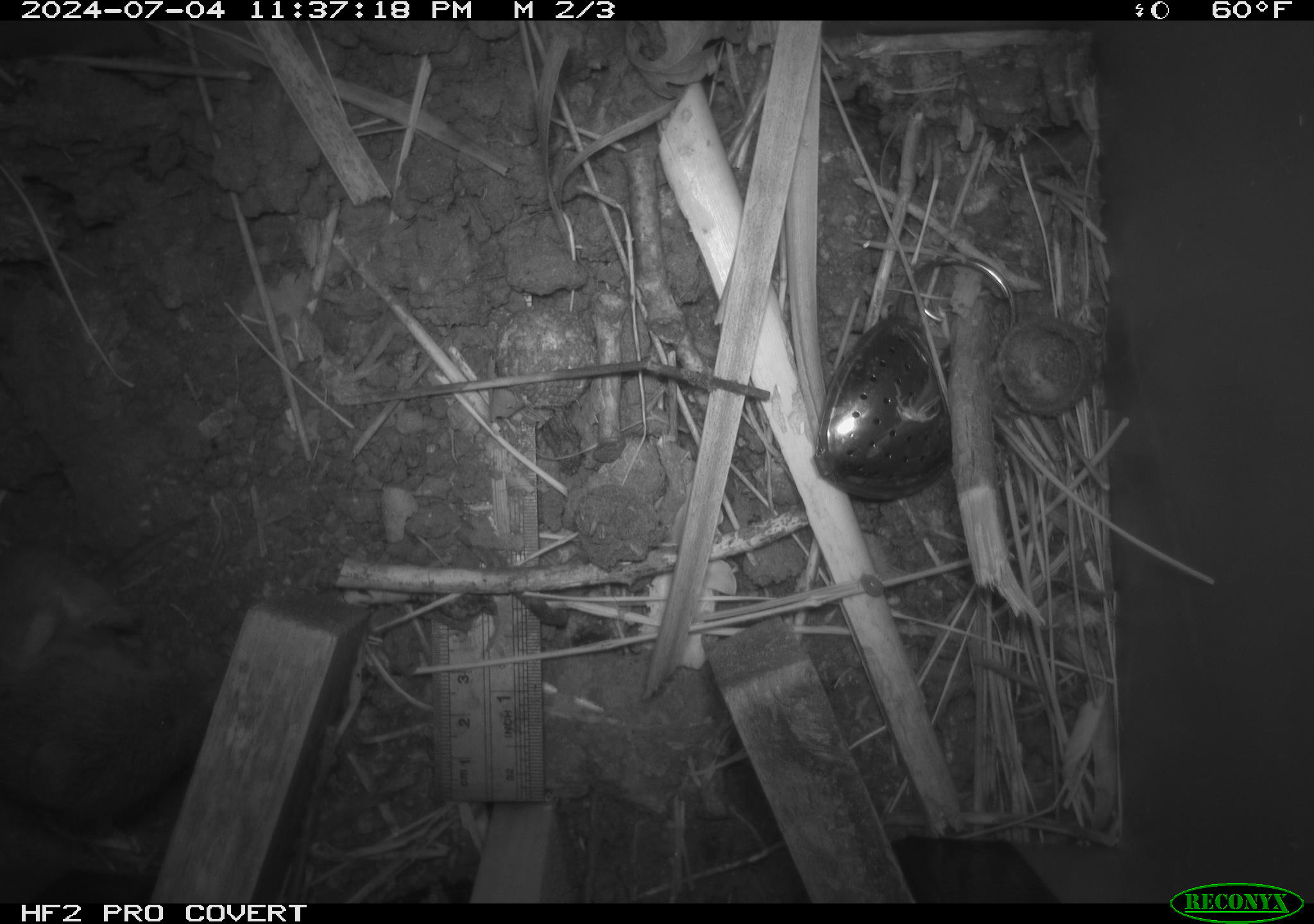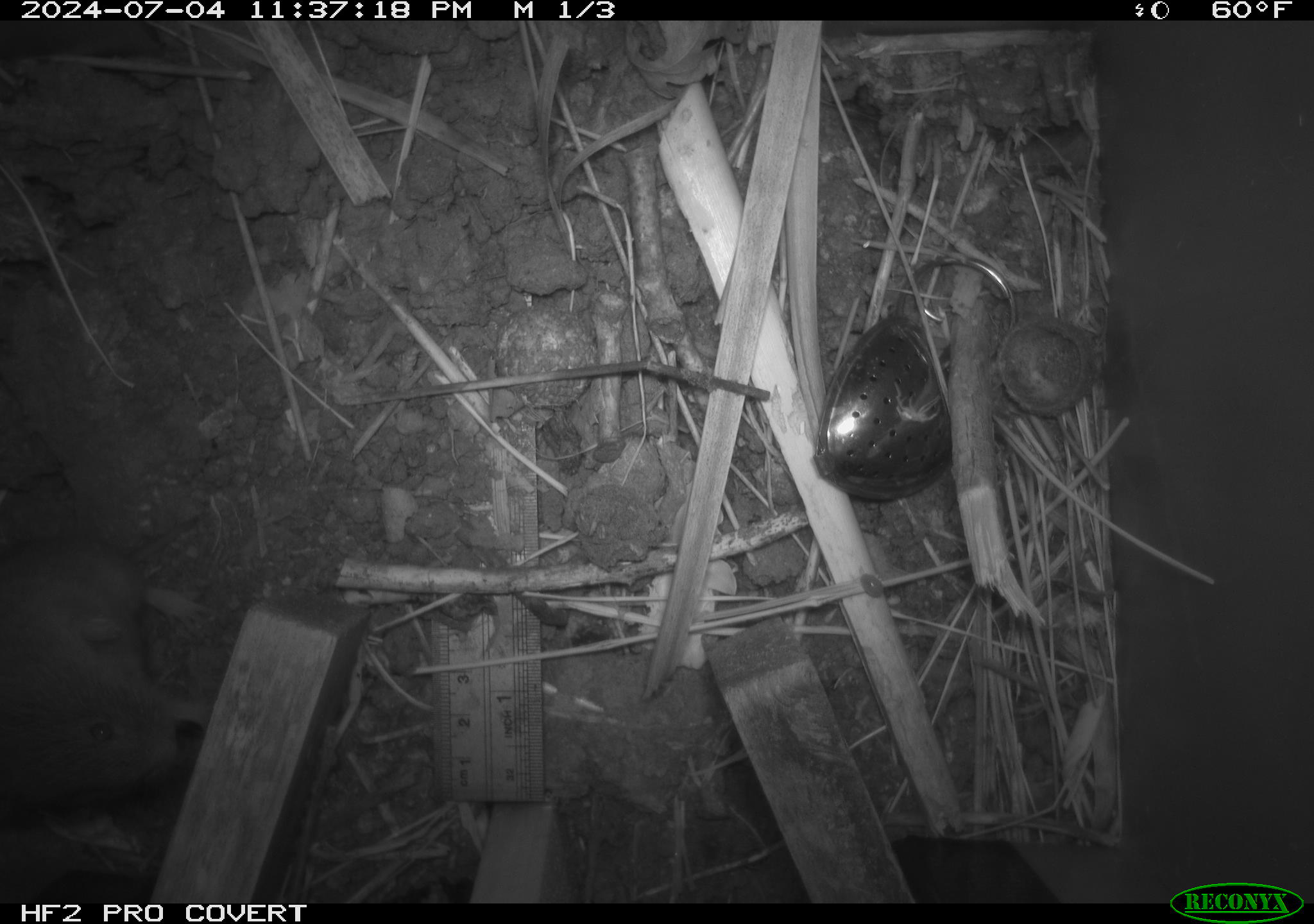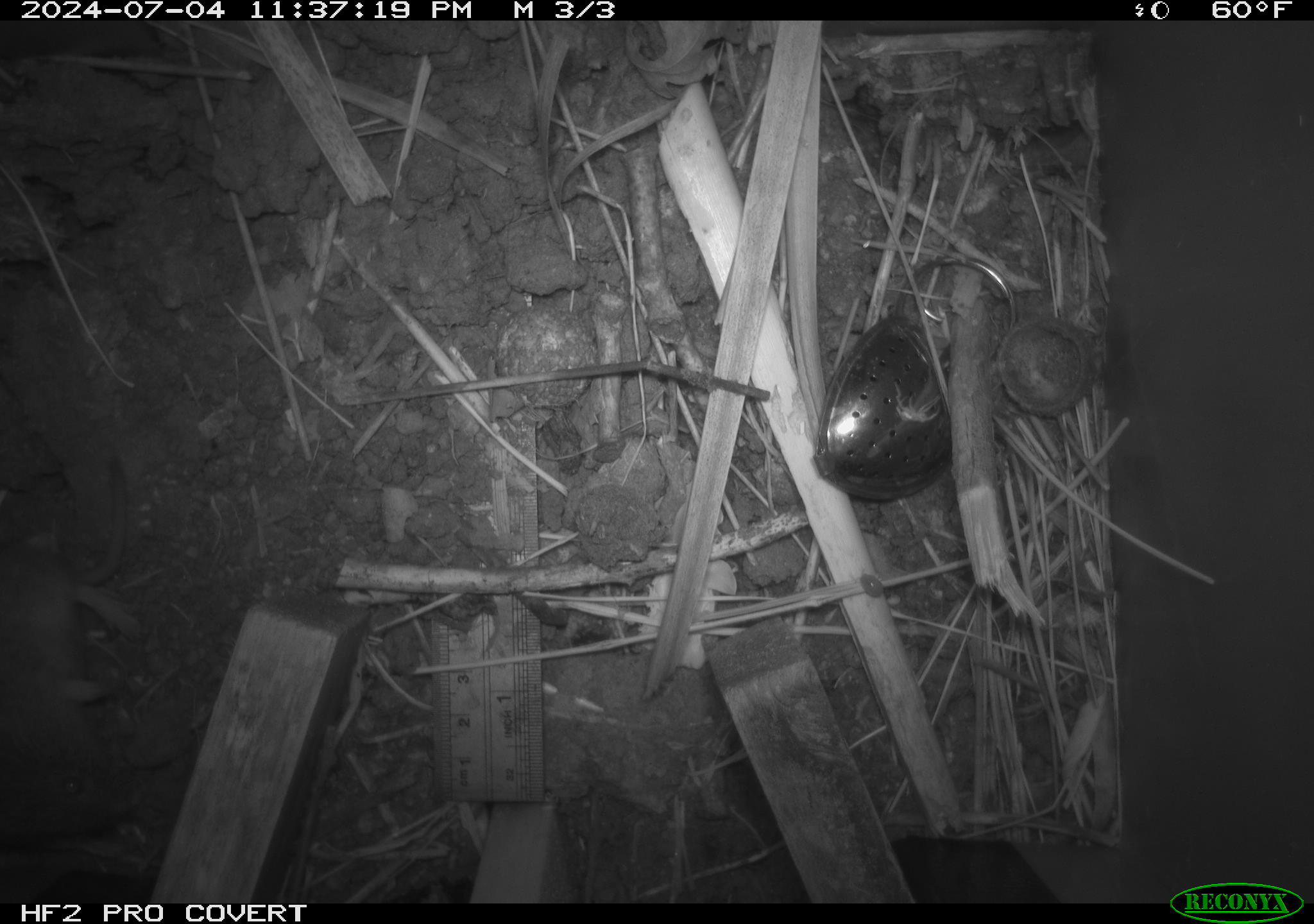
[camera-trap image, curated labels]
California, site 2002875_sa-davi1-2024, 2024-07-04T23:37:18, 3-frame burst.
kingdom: Animalia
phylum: Chordata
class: Mammalia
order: Rodentia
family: Cricetidae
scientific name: Arvicolinae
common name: voles, lemmings, and muskrats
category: arvicolinae subfamily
Arvicolinae subfamily (voles, lemmings, and muskrats) (Arvicolinae).